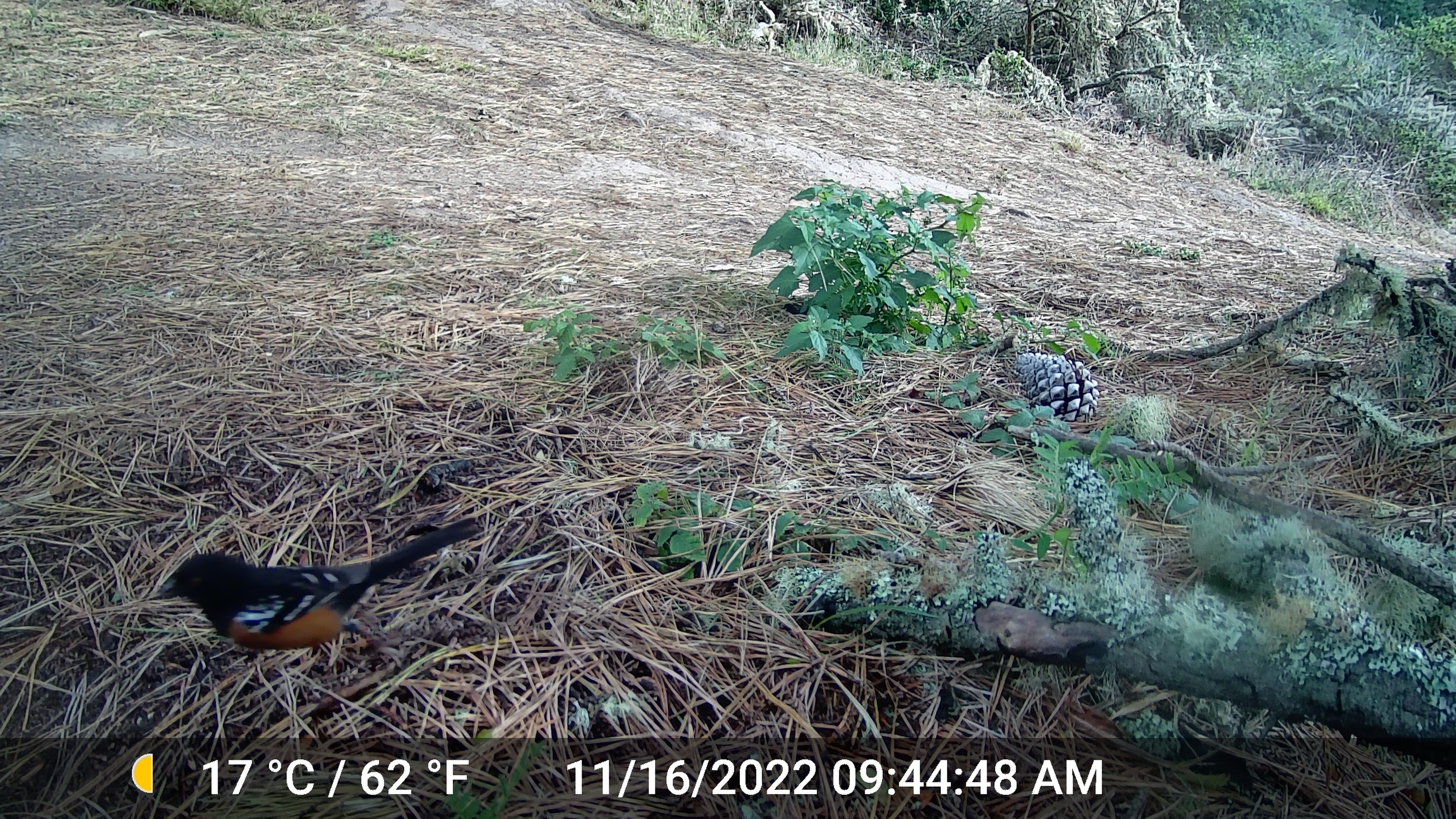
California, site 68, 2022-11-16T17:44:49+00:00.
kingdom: Animalia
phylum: Chordata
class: Aves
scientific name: Aves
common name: bird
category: unknown bird